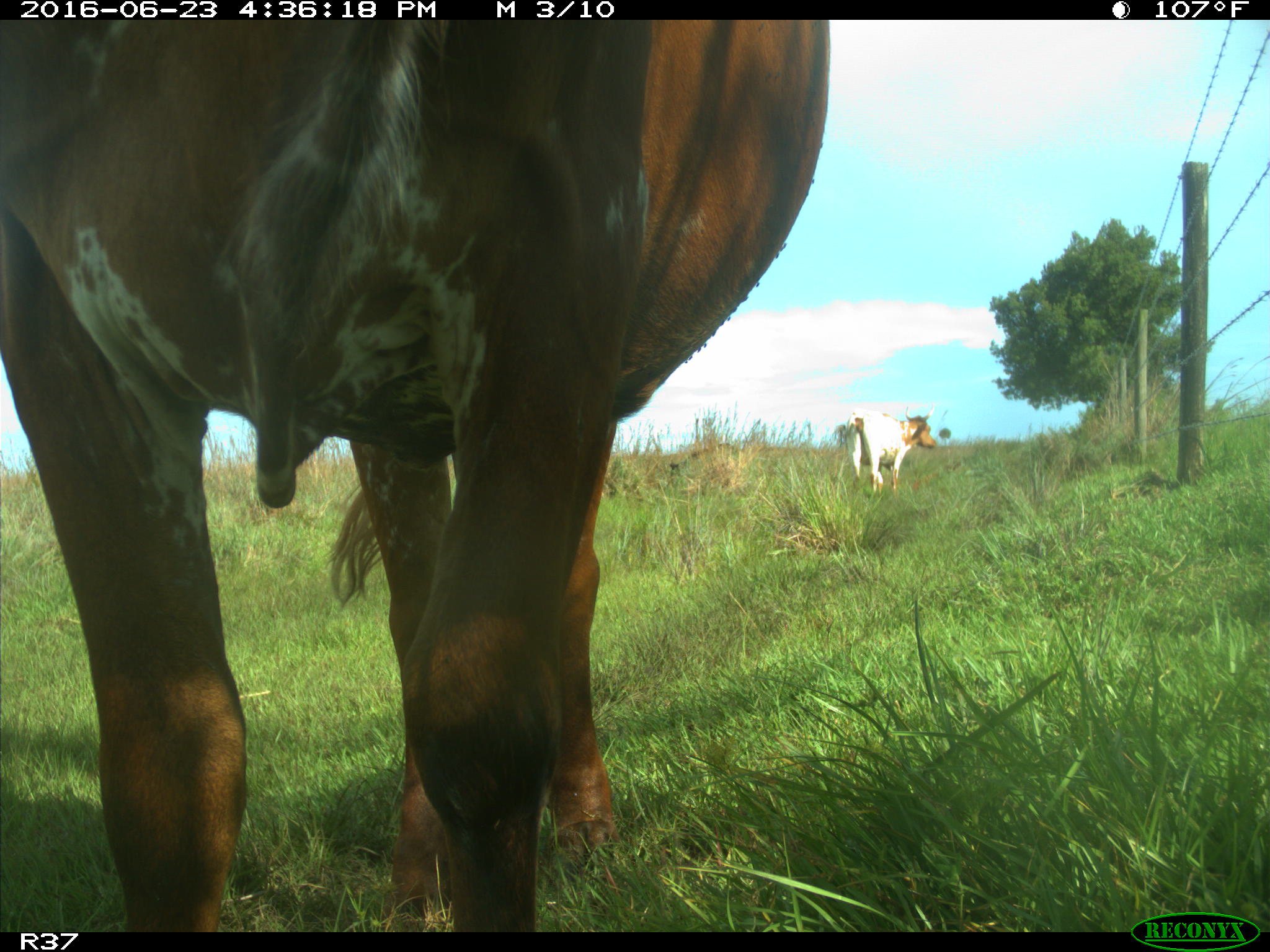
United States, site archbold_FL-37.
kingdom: Animalia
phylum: Chordata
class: Mammalia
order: Artiodactyla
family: Bovidae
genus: Bos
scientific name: Bos taurus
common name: domestic cow